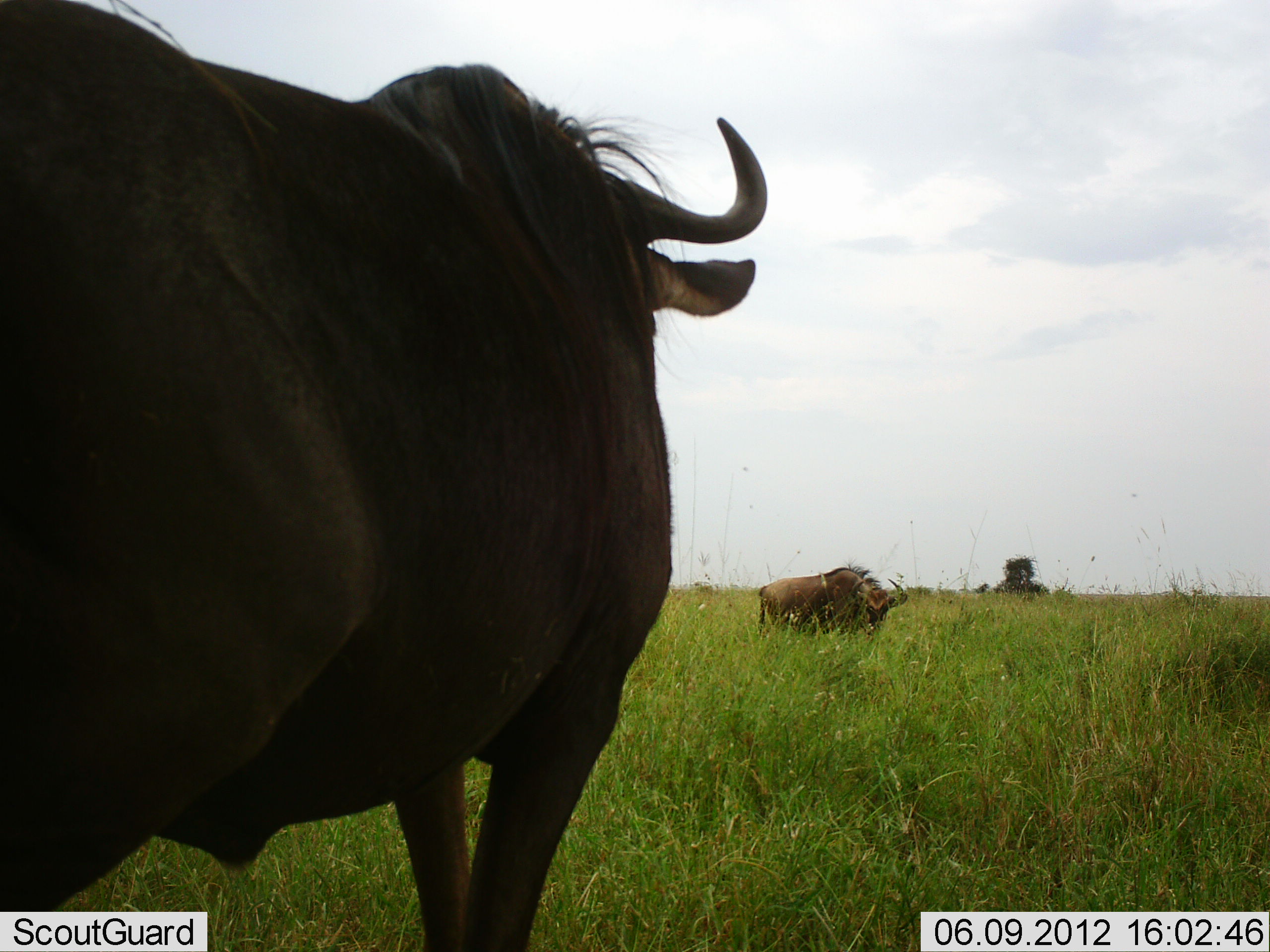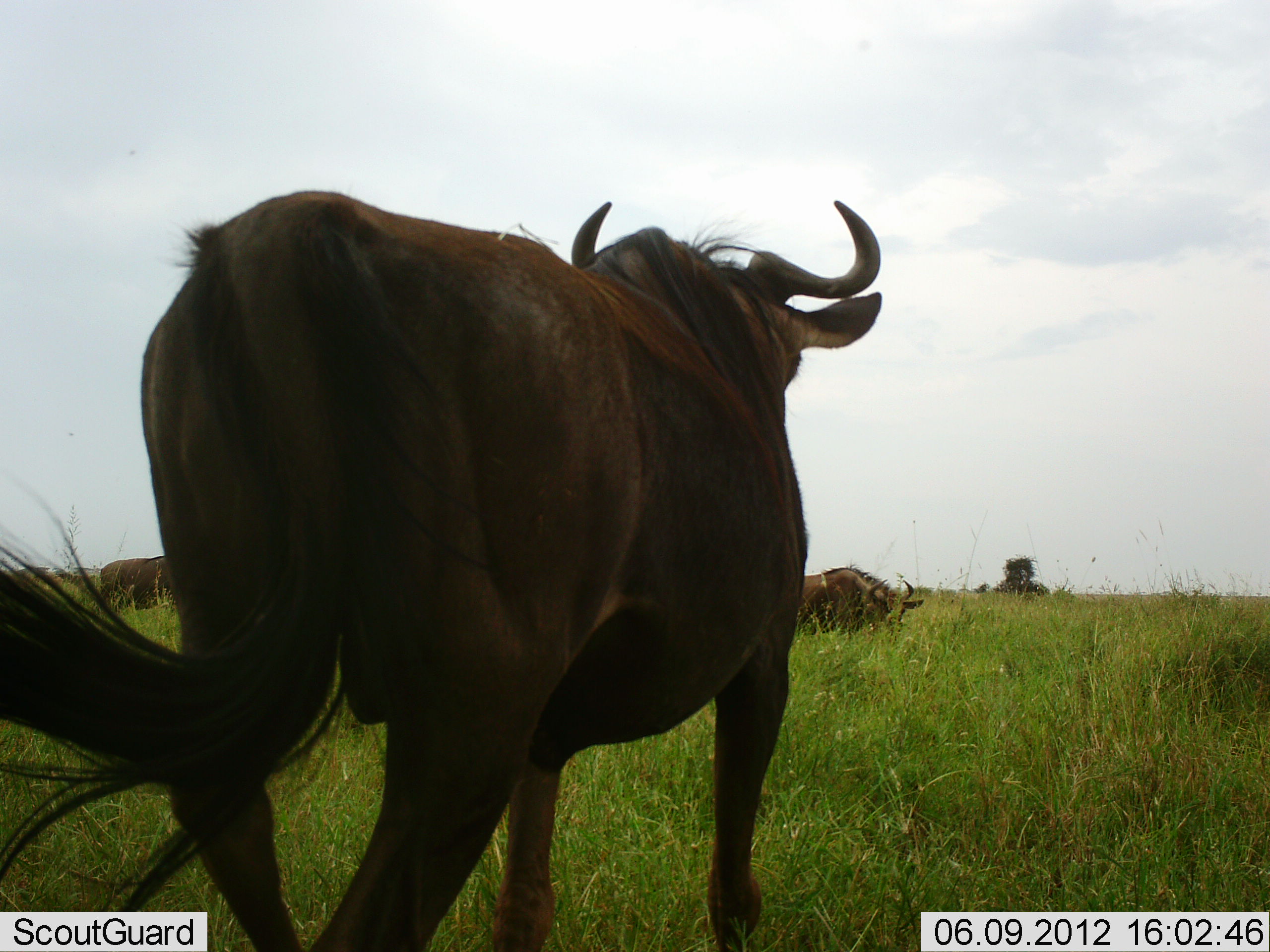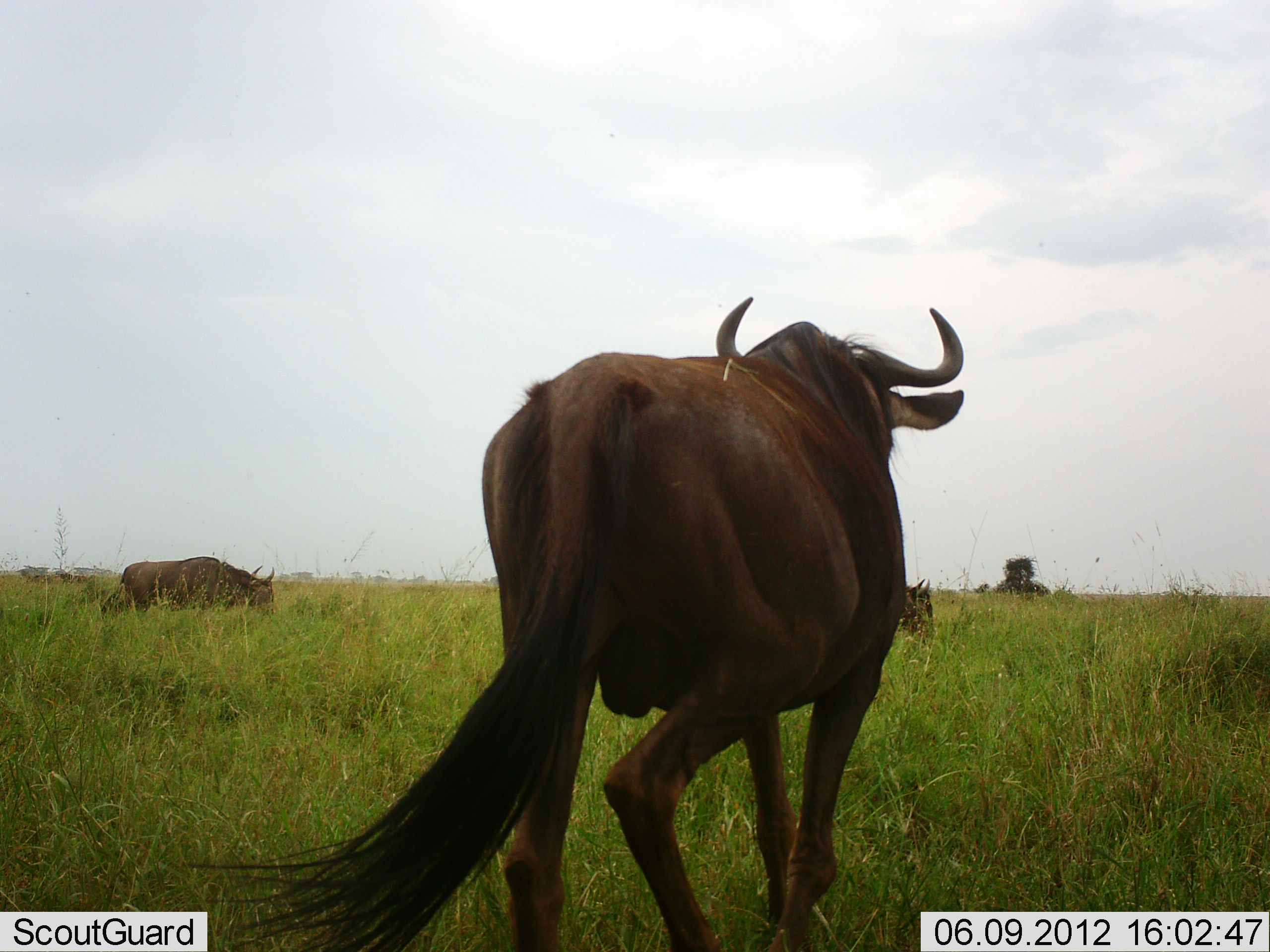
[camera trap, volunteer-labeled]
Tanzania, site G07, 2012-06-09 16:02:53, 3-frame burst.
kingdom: Animalia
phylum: Chordata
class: Mammalia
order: Artiodactyla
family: Bovidae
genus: Connochaetes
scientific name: Connochaetes taurinus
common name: blue wildebeest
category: wildebeest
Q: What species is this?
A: Wildebeest (blue wildebeest) (Connochaetes taurinus).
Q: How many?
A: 3.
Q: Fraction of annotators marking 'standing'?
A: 40%.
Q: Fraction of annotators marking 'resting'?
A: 0%.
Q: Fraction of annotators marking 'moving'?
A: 80%.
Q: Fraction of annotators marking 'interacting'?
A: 0%.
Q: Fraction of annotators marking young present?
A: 0%.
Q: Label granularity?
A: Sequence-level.